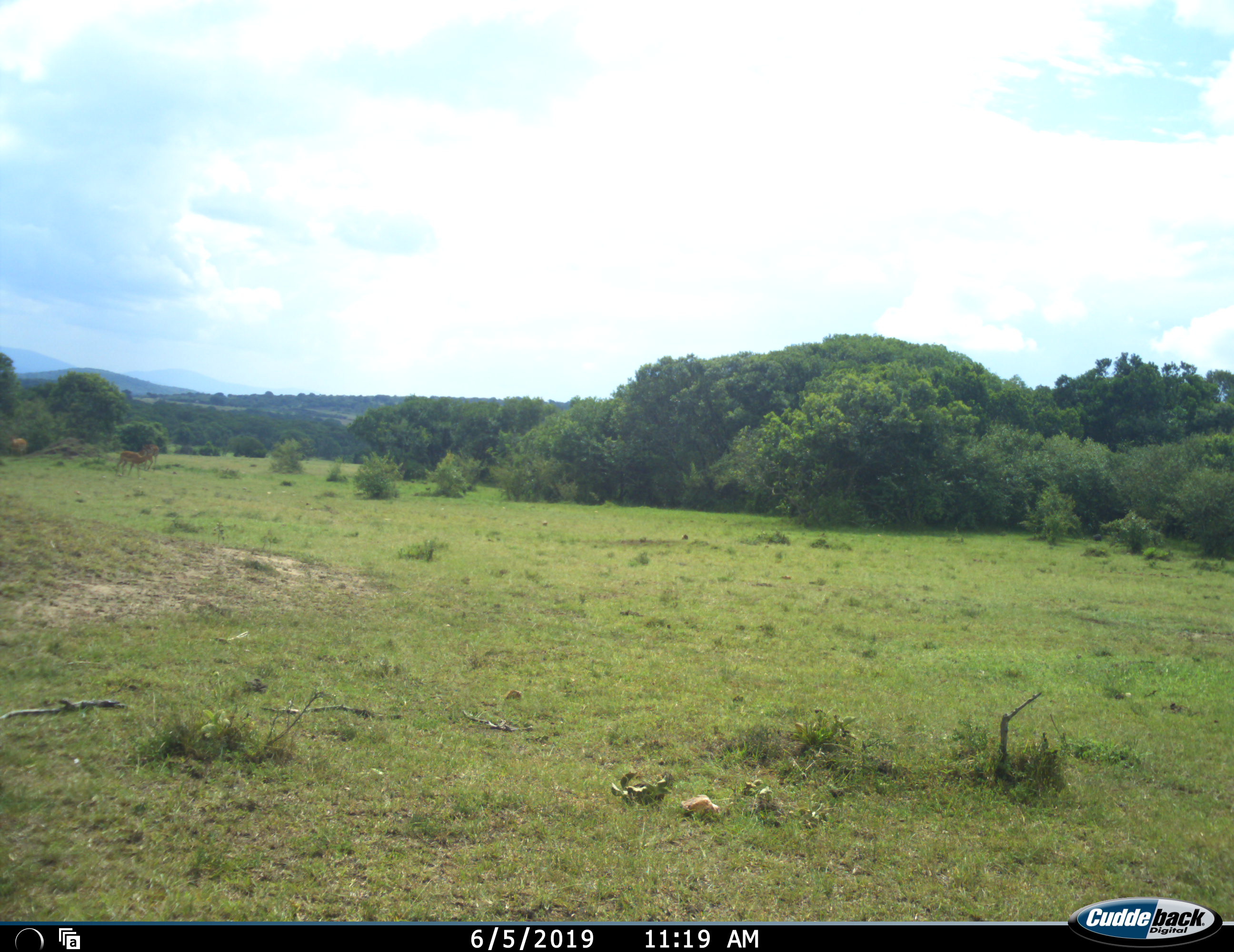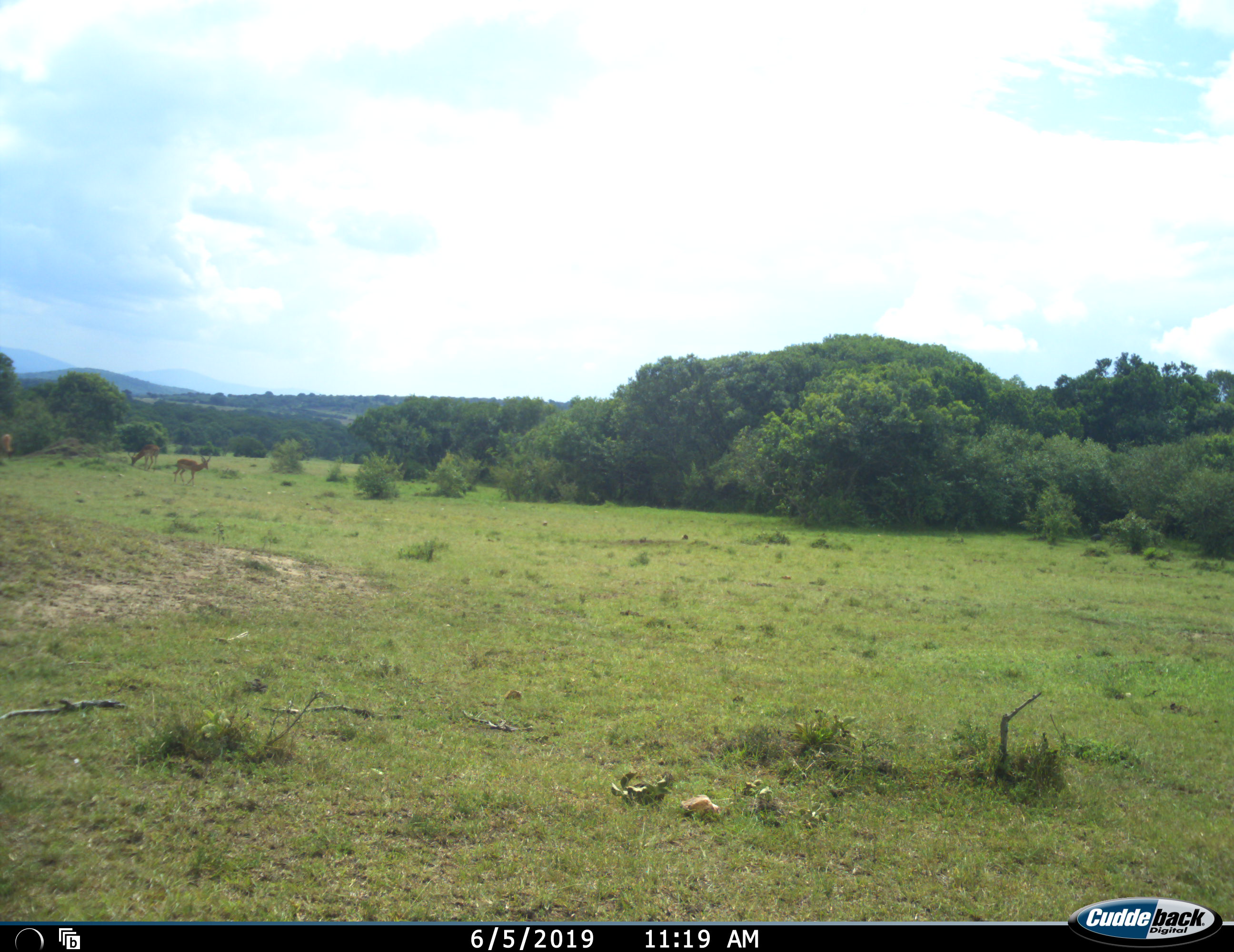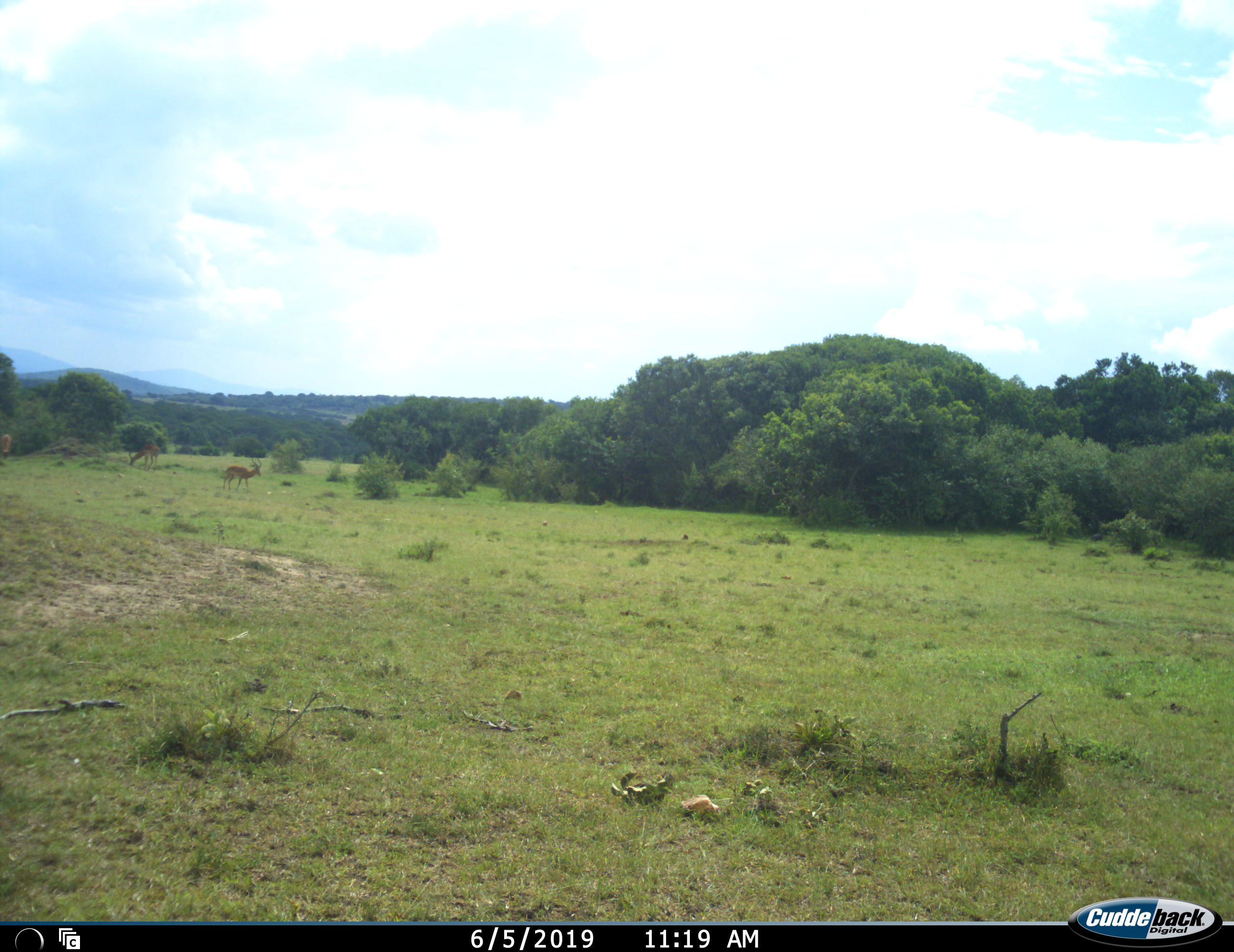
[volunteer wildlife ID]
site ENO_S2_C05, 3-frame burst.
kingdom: Animalia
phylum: Chordata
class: Mammalia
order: Artiodactyla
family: Bovidae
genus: Aepyceros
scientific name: Aepyceros melampus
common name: impala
Impala (Aepyceros melampus), count 3. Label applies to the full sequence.